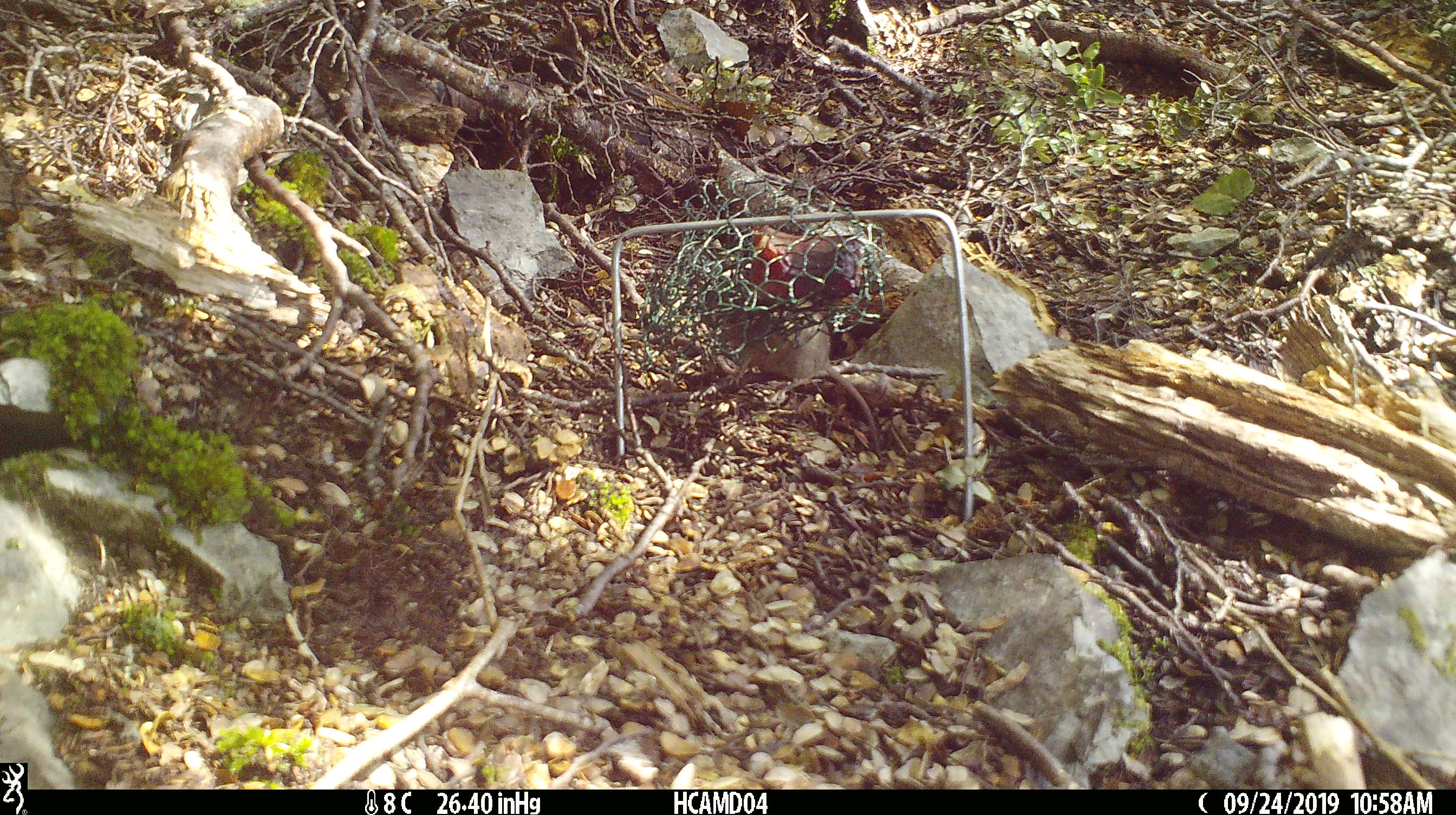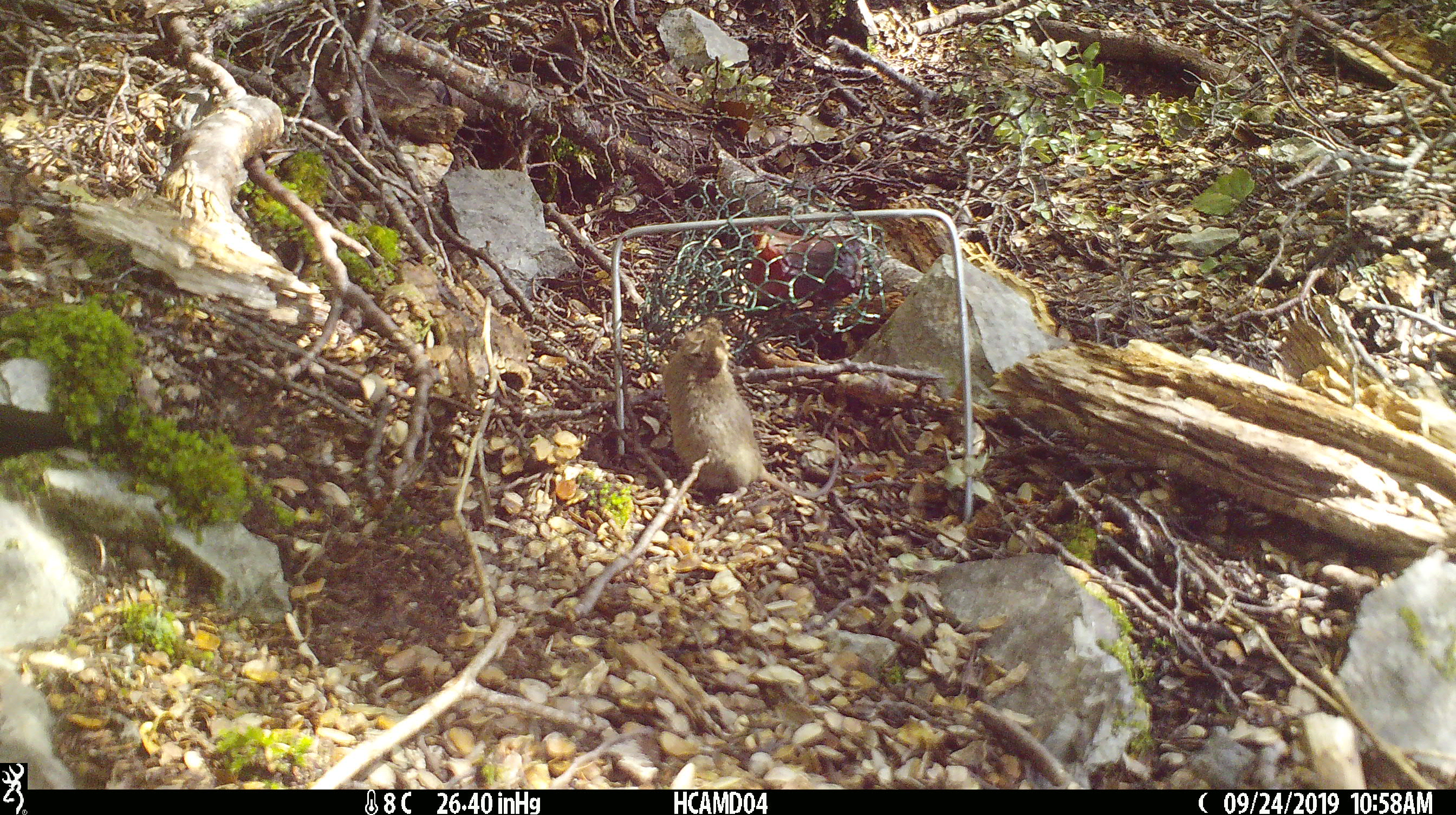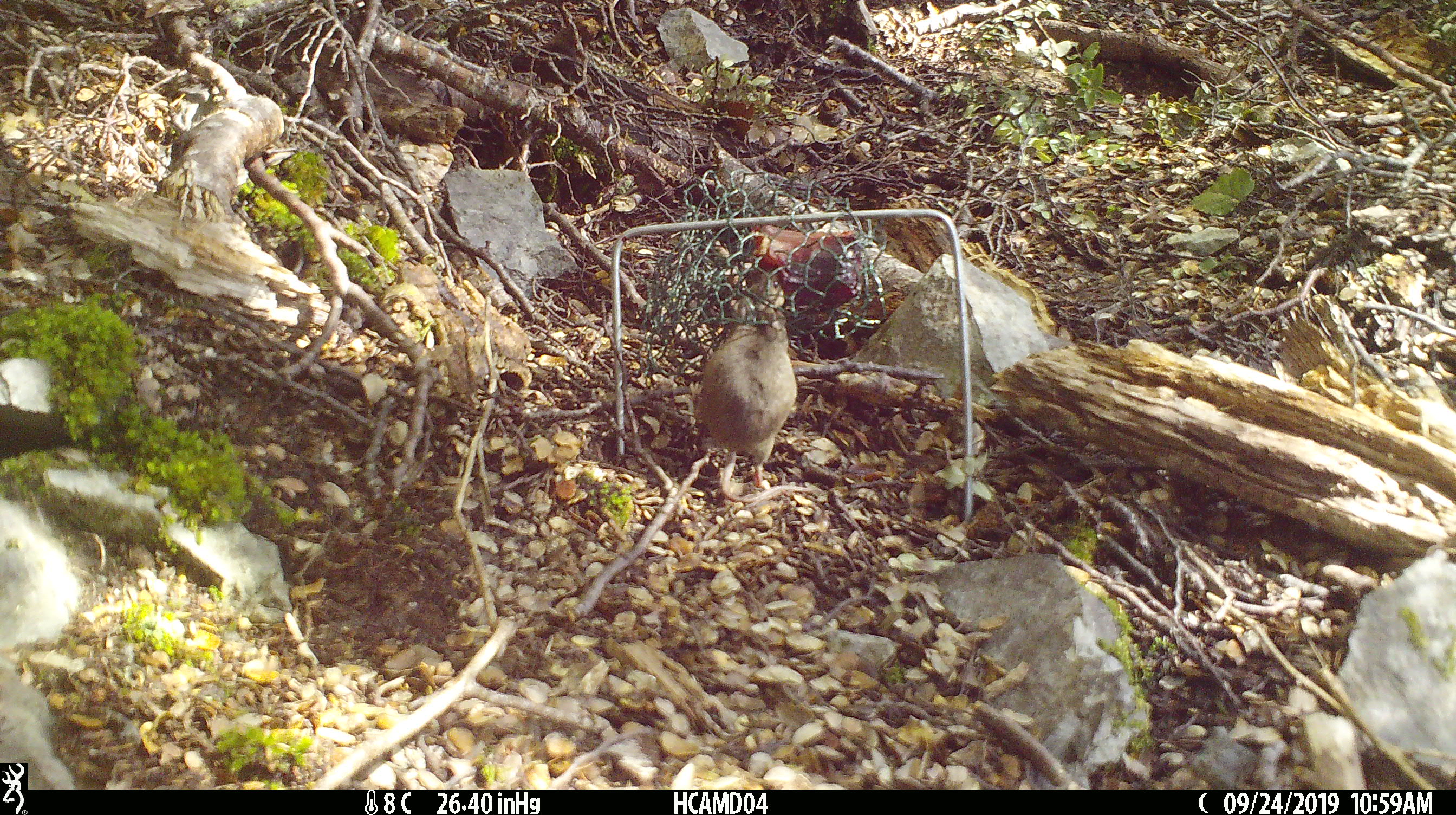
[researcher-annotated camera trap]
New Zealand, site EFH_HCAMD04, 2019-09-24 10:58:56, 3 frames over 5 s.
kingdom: Animalia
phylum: Chordata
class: Mammalia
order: Rodentia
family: Muridae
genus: Mus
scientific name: Mus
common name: mouse